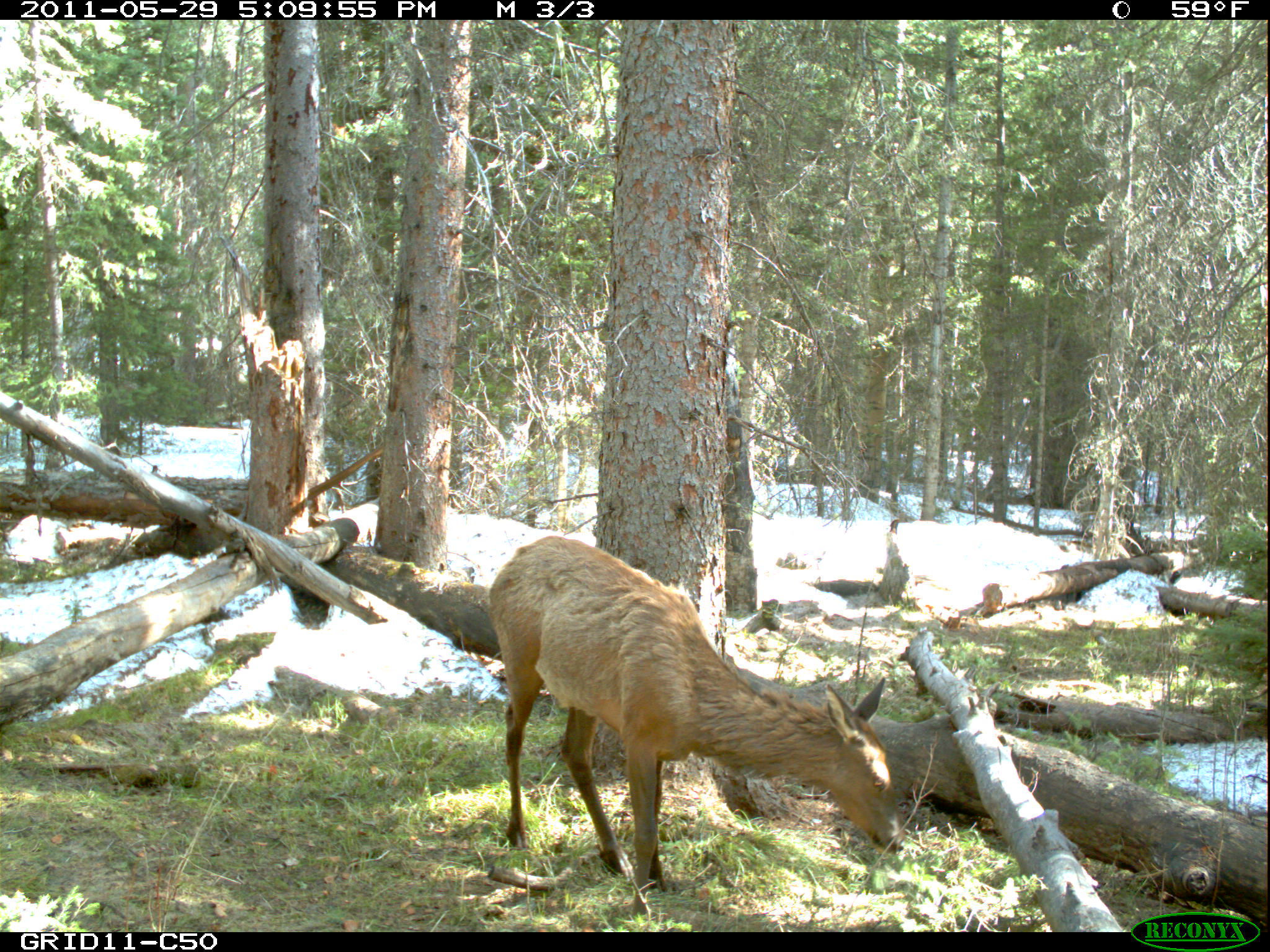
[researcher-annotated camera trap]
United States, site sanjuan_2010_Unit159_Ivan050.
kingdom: Animalia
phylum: Chordata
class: Mammalia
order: Artiodactyla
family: Cervidae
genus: Cervus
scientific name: Cervus elaphus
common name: red deer